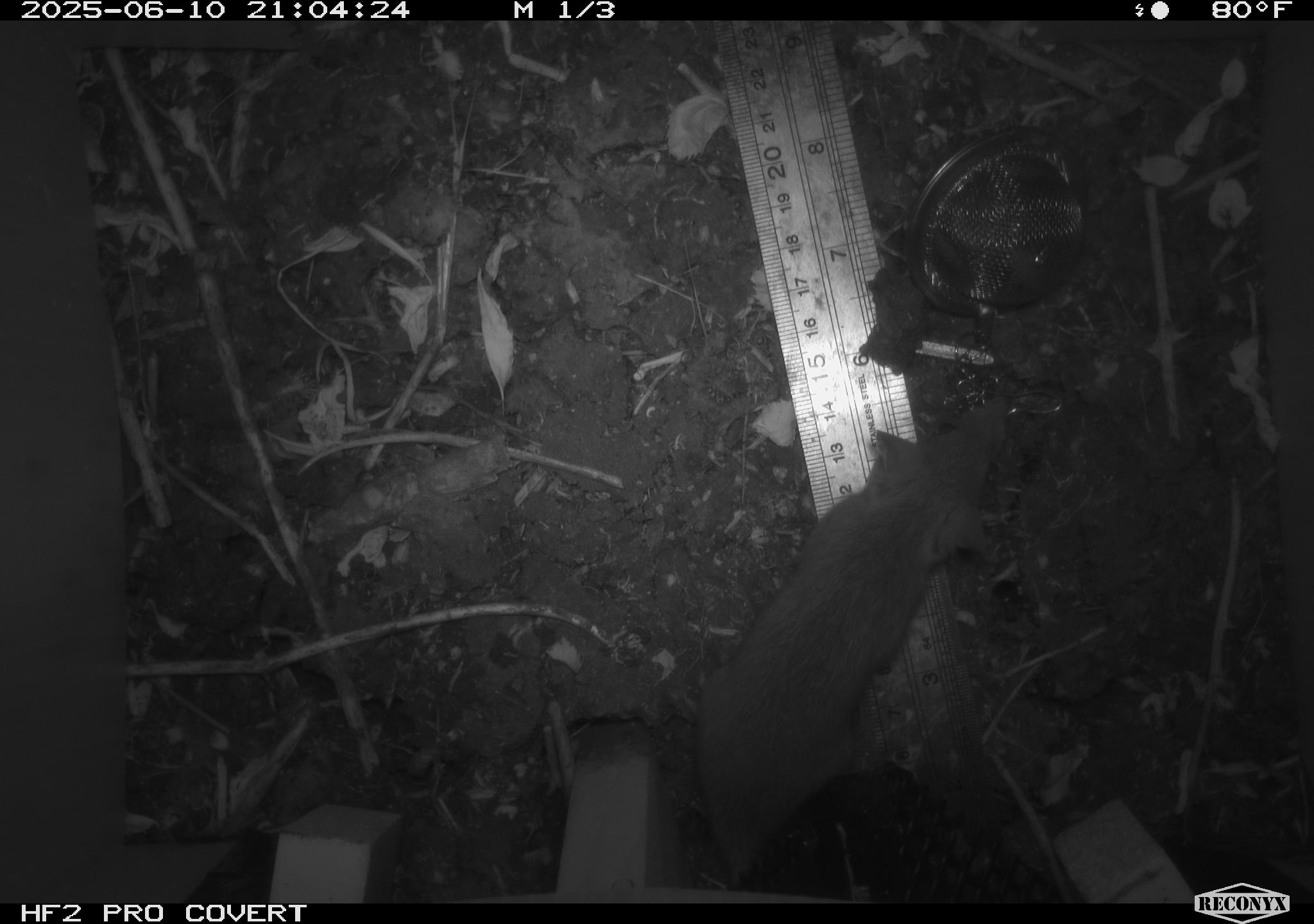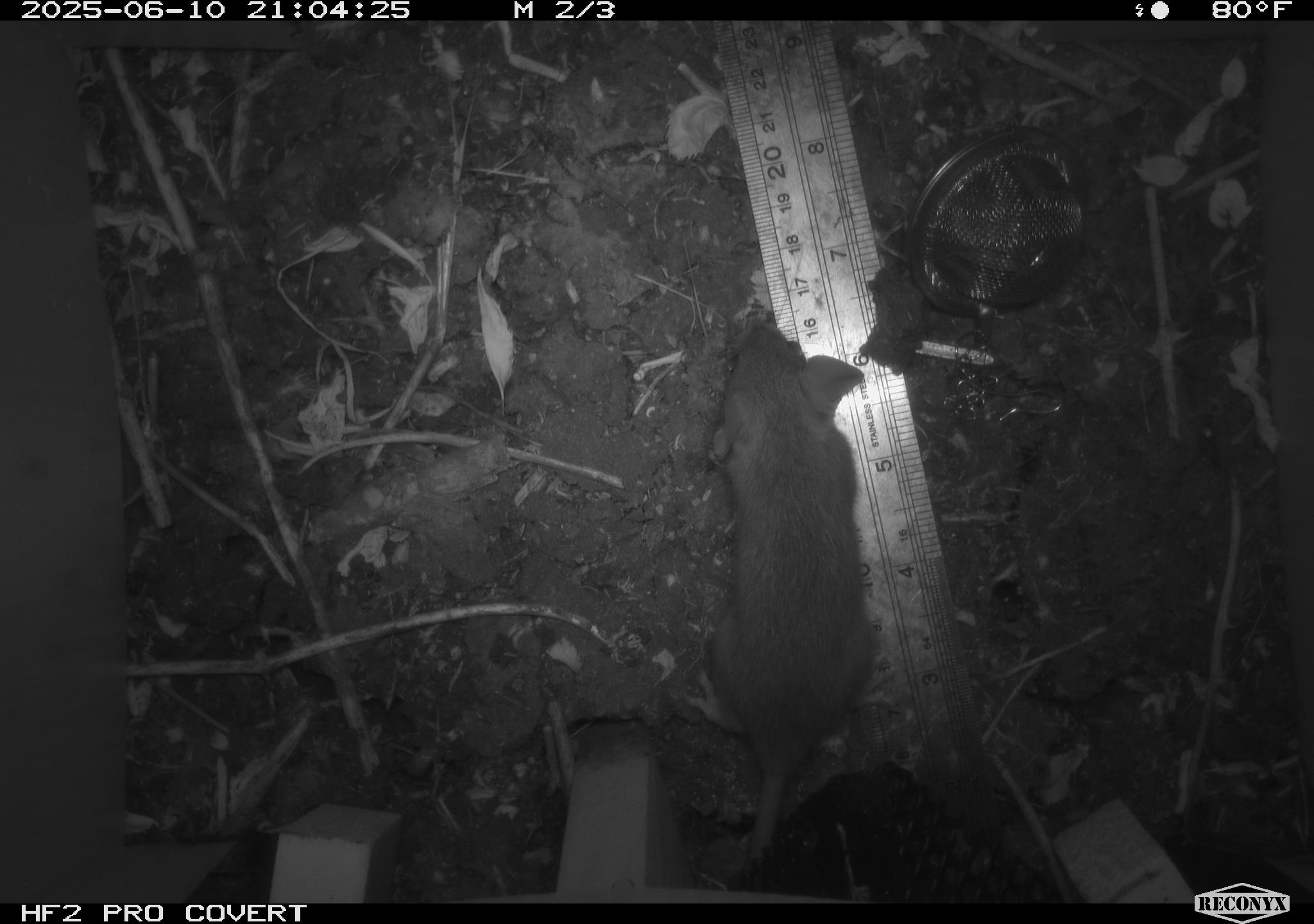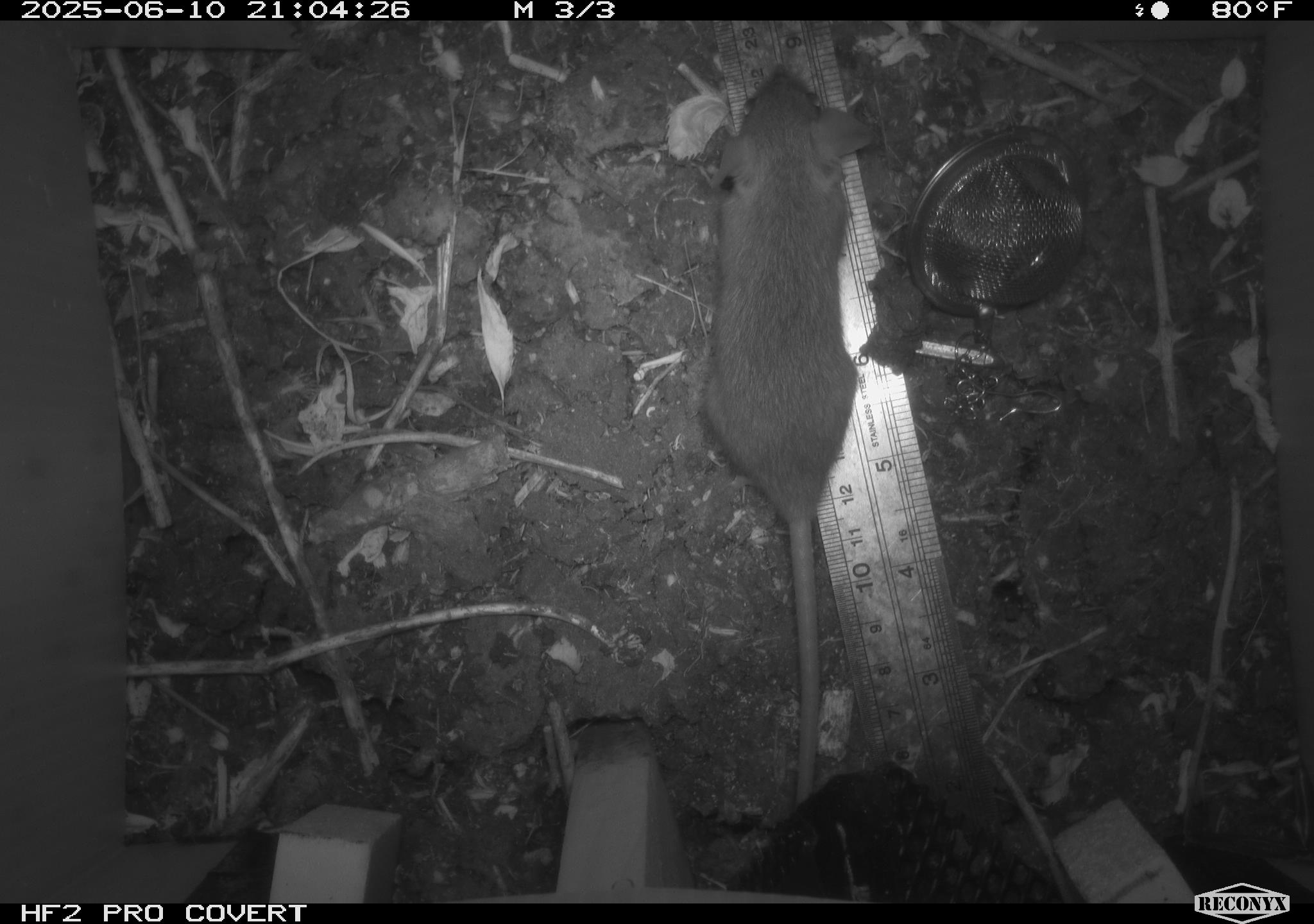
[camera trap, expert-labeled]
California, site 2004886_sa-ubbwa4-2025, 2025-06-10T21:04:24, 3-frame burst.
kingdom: Animalia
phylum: Chordata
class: Mammalia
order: Rodentia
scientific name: Rodentia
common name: rodent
Rodent (Rodentia).